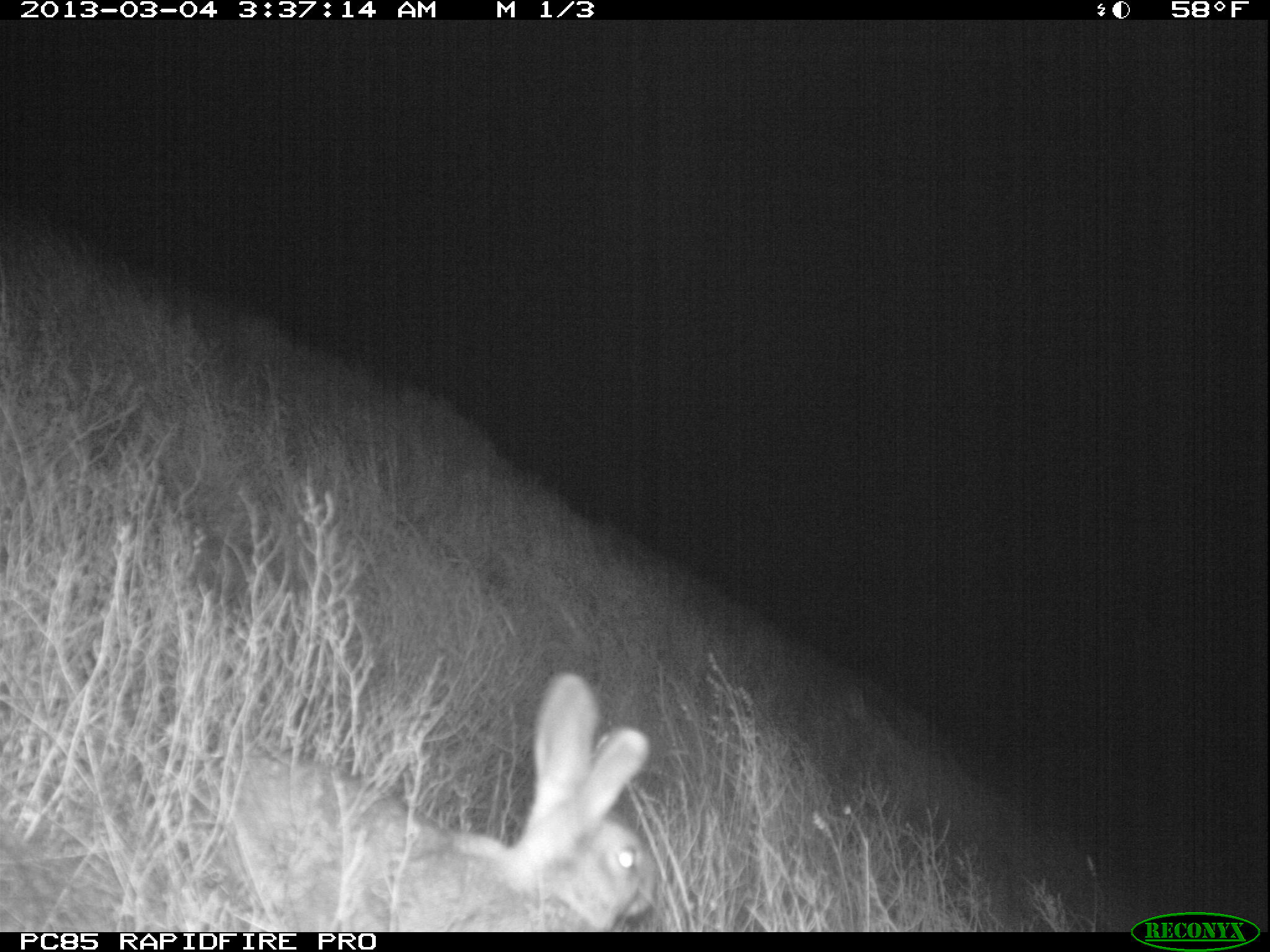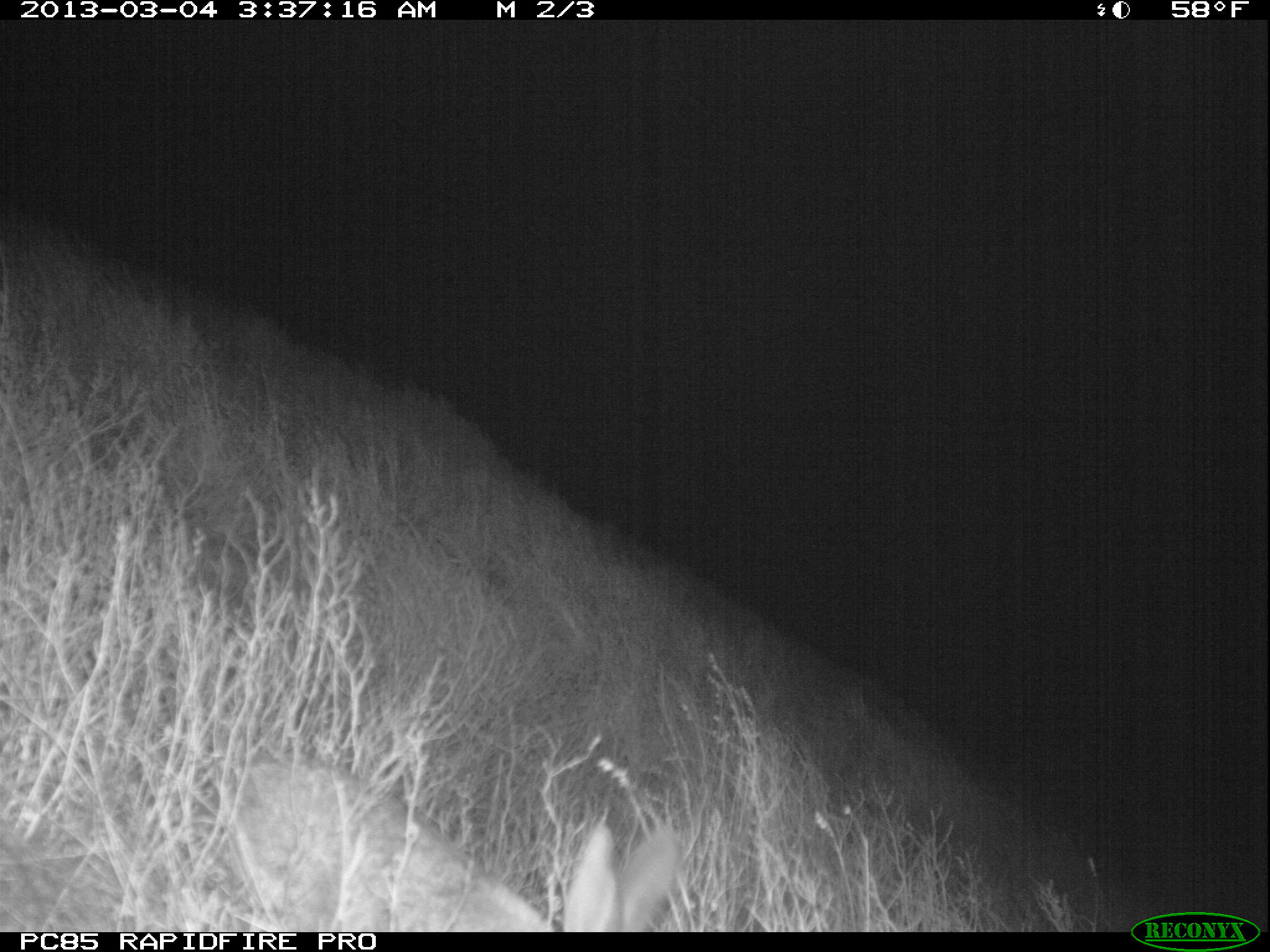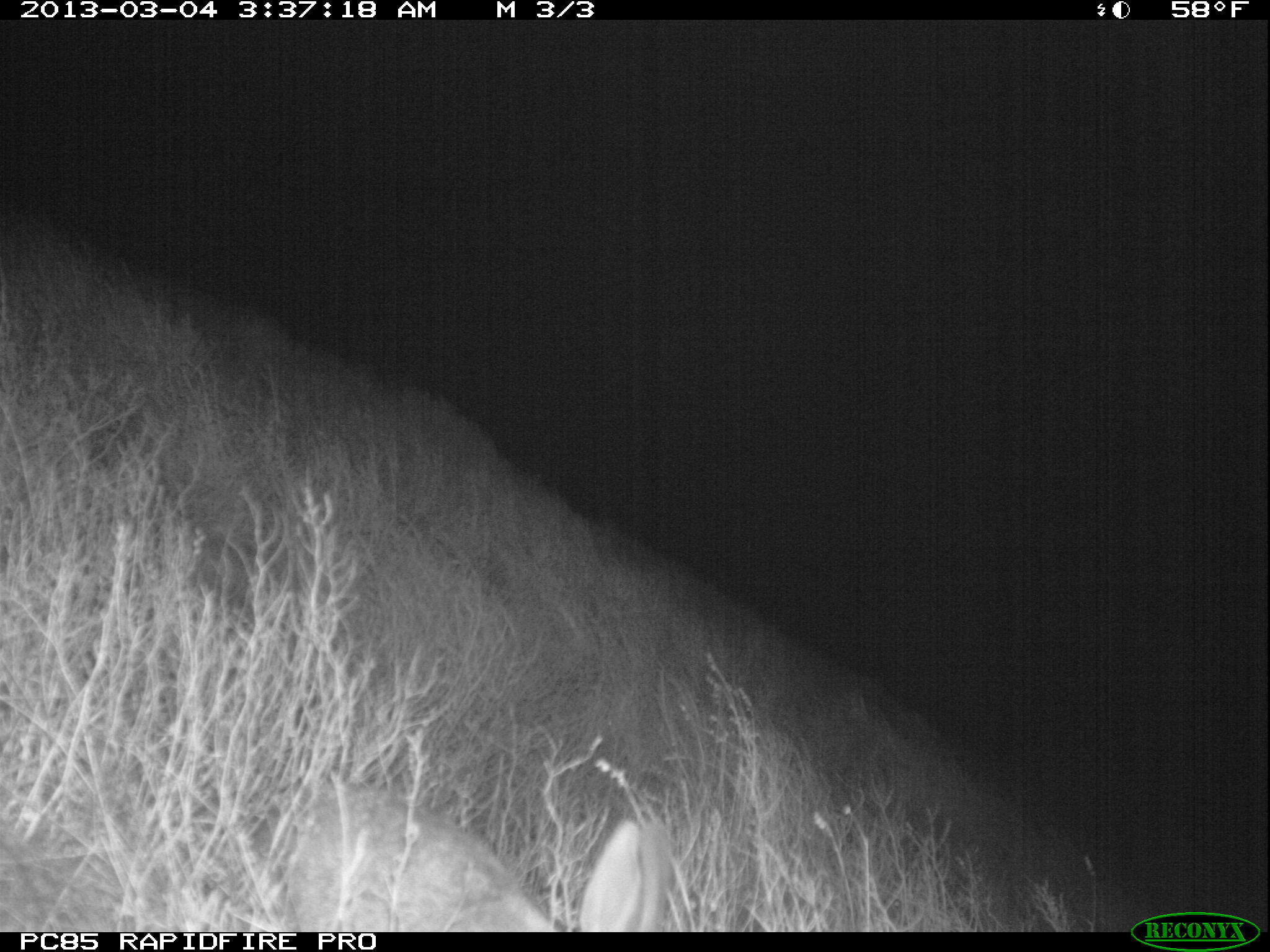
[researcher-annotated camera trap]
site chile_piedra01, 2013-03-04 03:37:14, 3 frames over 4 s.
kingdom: Animalia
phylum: Chordata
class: Mammalia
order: Lagomorpha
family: Leporidae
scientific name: Leporidae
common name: rabbits and hares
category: rabbit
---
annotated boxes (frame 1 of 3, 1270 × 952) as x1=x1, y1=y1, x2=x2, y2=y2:
rabbit: x1=200, y1=674, x2=662, y2=931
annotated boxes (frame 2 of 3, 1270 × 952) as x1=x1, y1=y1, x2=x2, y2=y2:
rabbit: x1=203, y1=752, x2=682, y2=933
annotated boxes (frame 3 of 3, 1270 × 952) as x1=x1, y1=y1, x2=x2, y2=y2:
rabbit: x1=242, y1=776, x2=669, y2=932